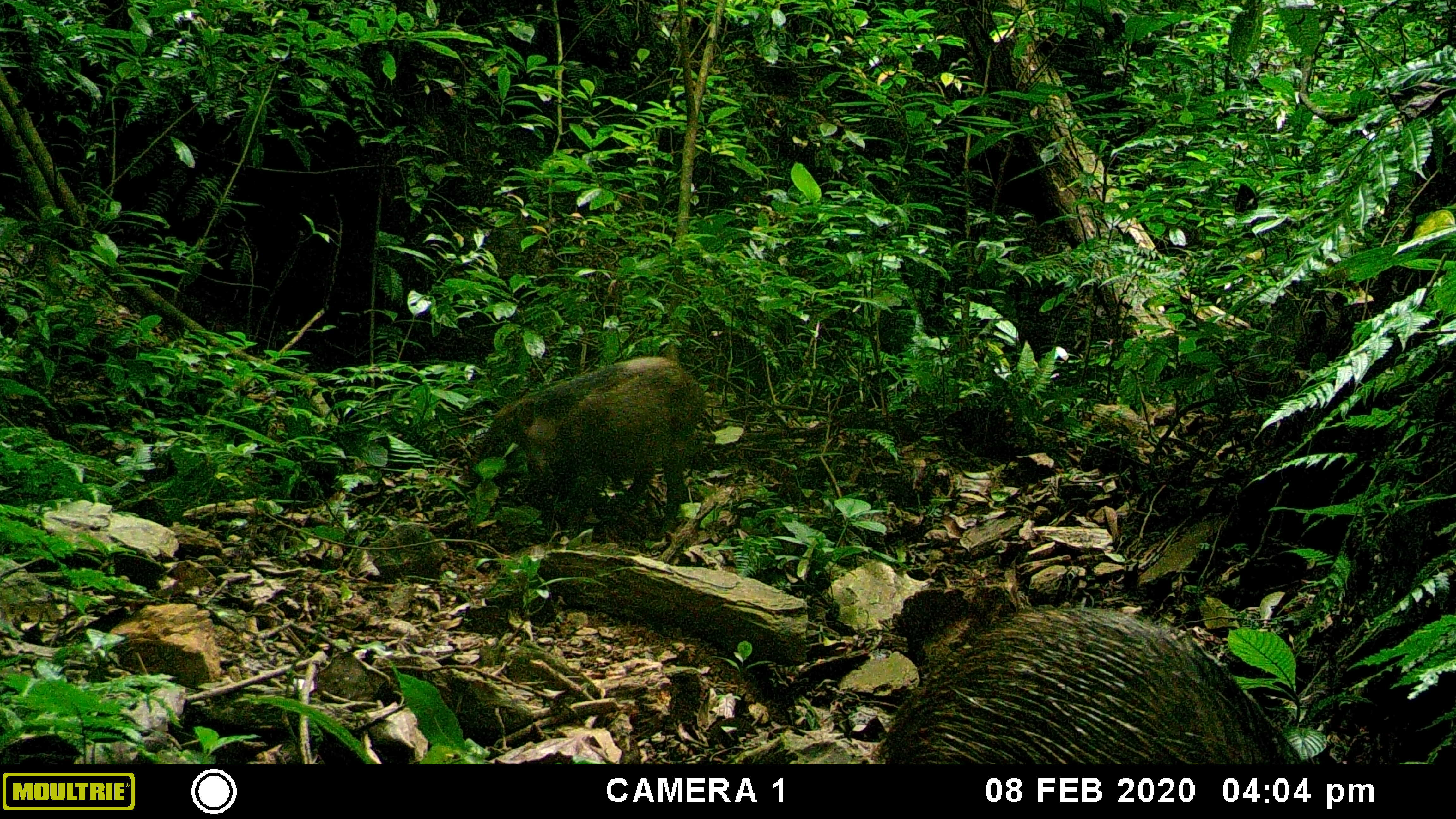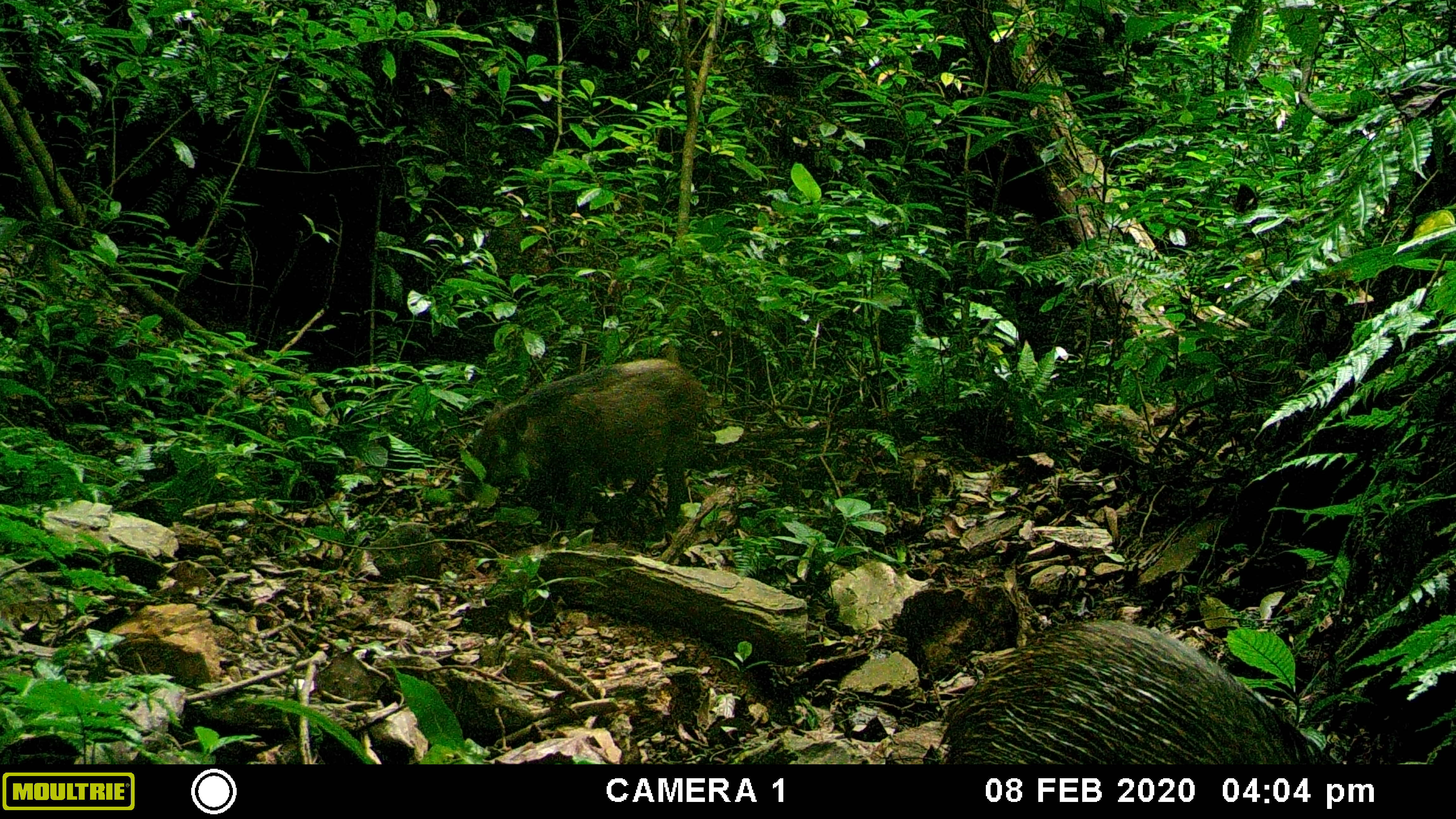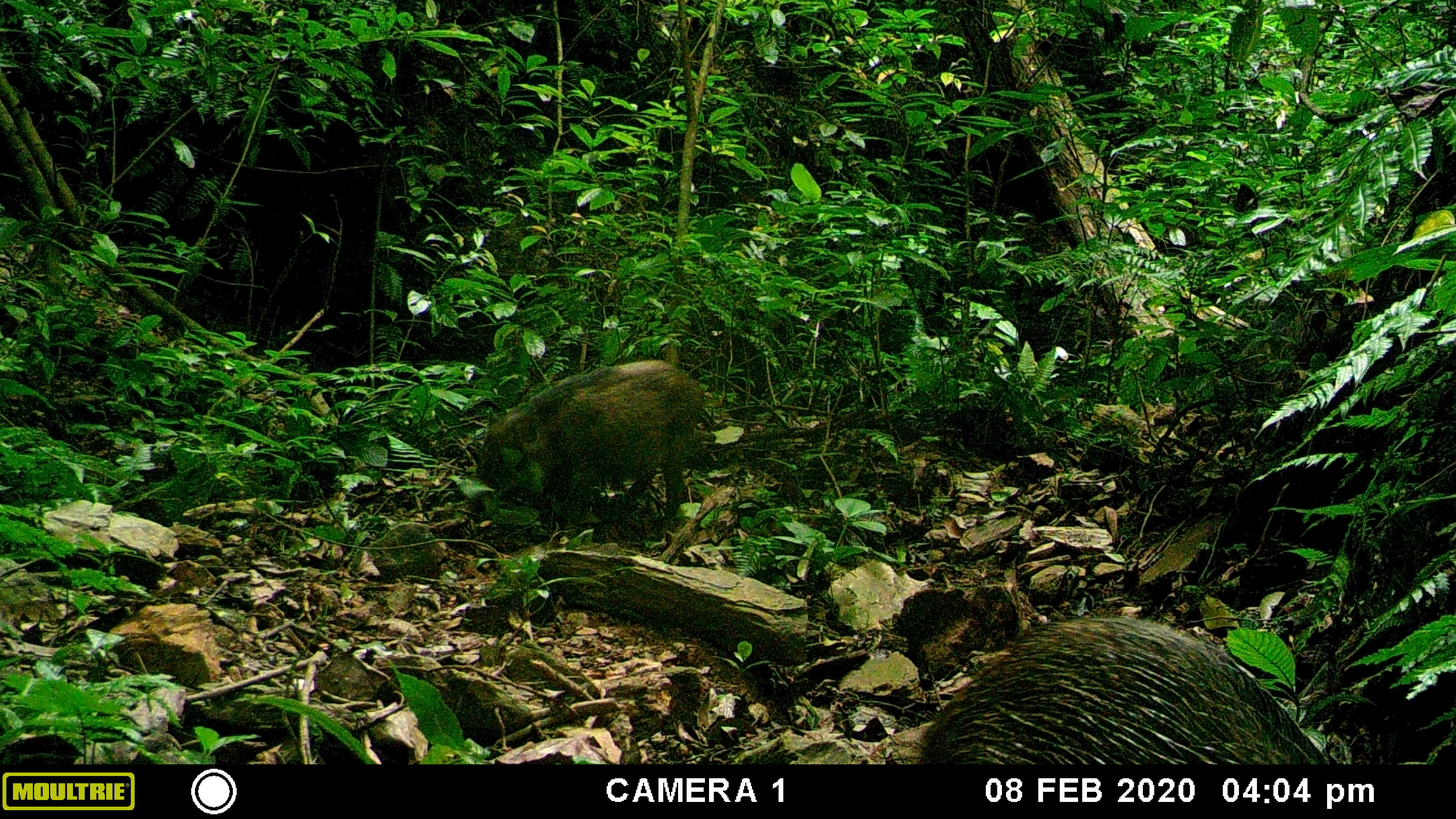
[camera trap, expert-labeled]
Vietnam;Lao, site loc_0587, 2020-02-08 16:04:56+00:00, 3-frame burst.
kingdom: Animalia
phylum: Chordata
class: Mammalia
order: Artiodactyla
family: Suidae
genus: Sus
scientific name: Sus scrofa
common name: eurasian wild pig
Eurasian wild pig (Sus scrofa). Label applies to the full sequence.